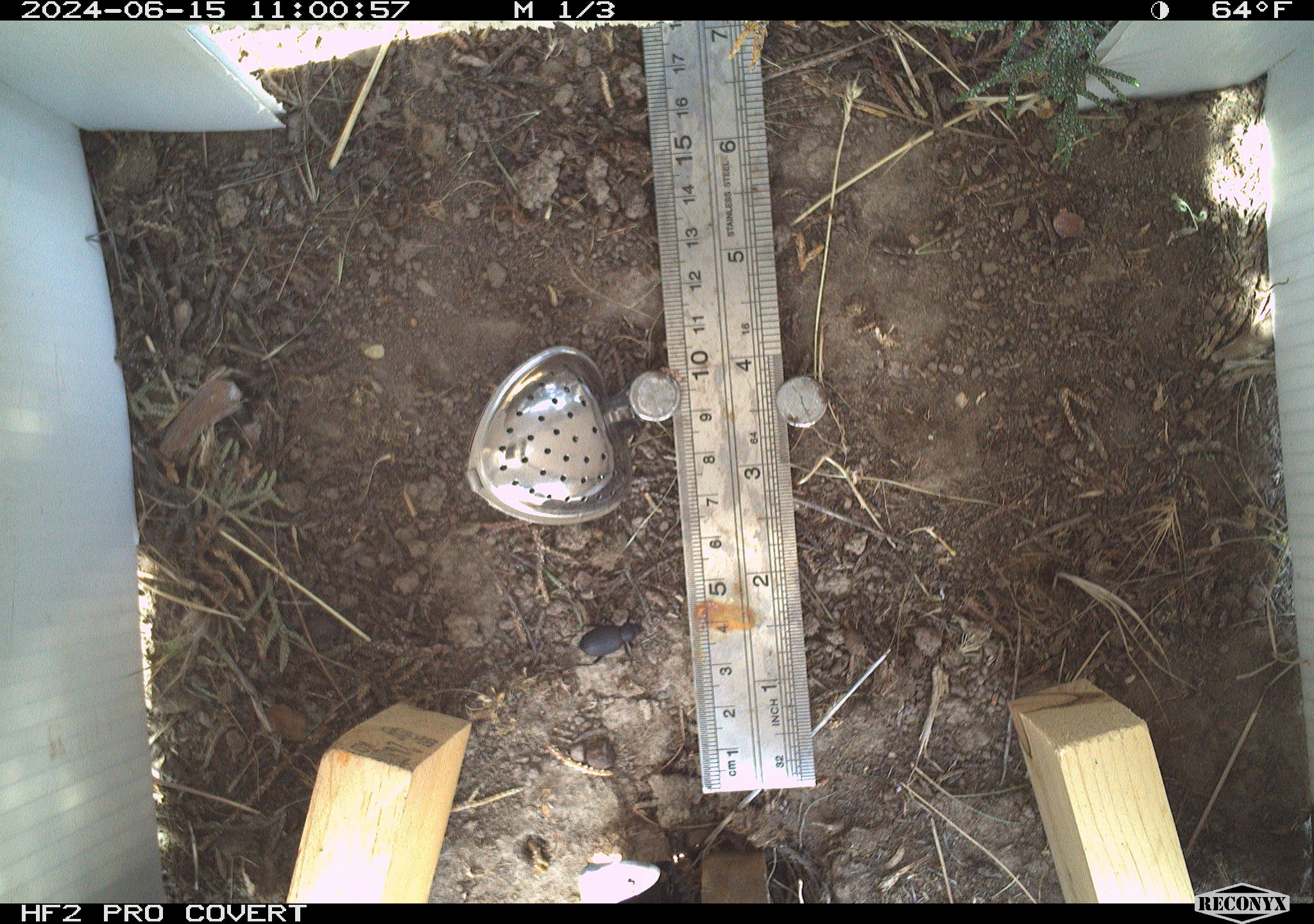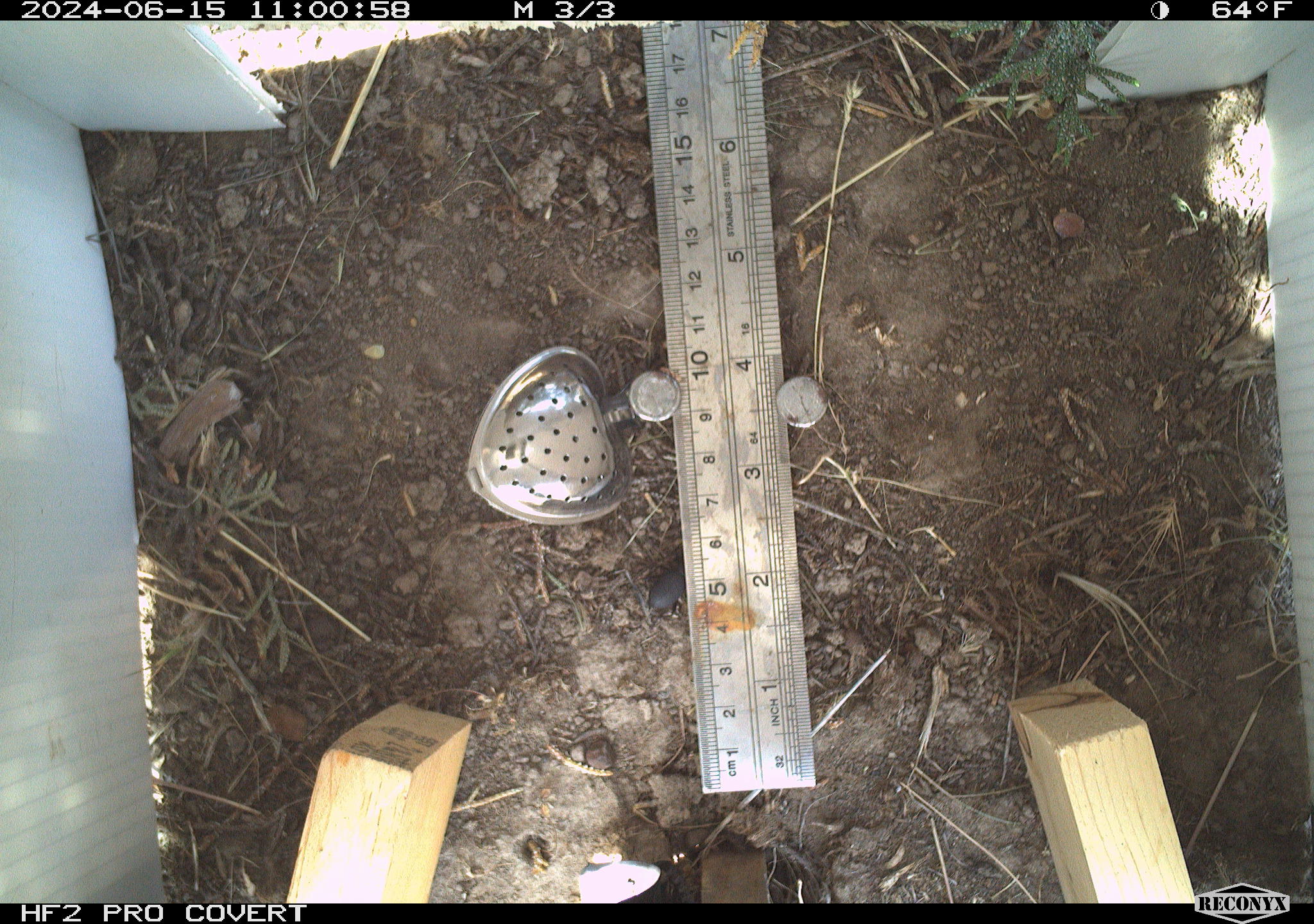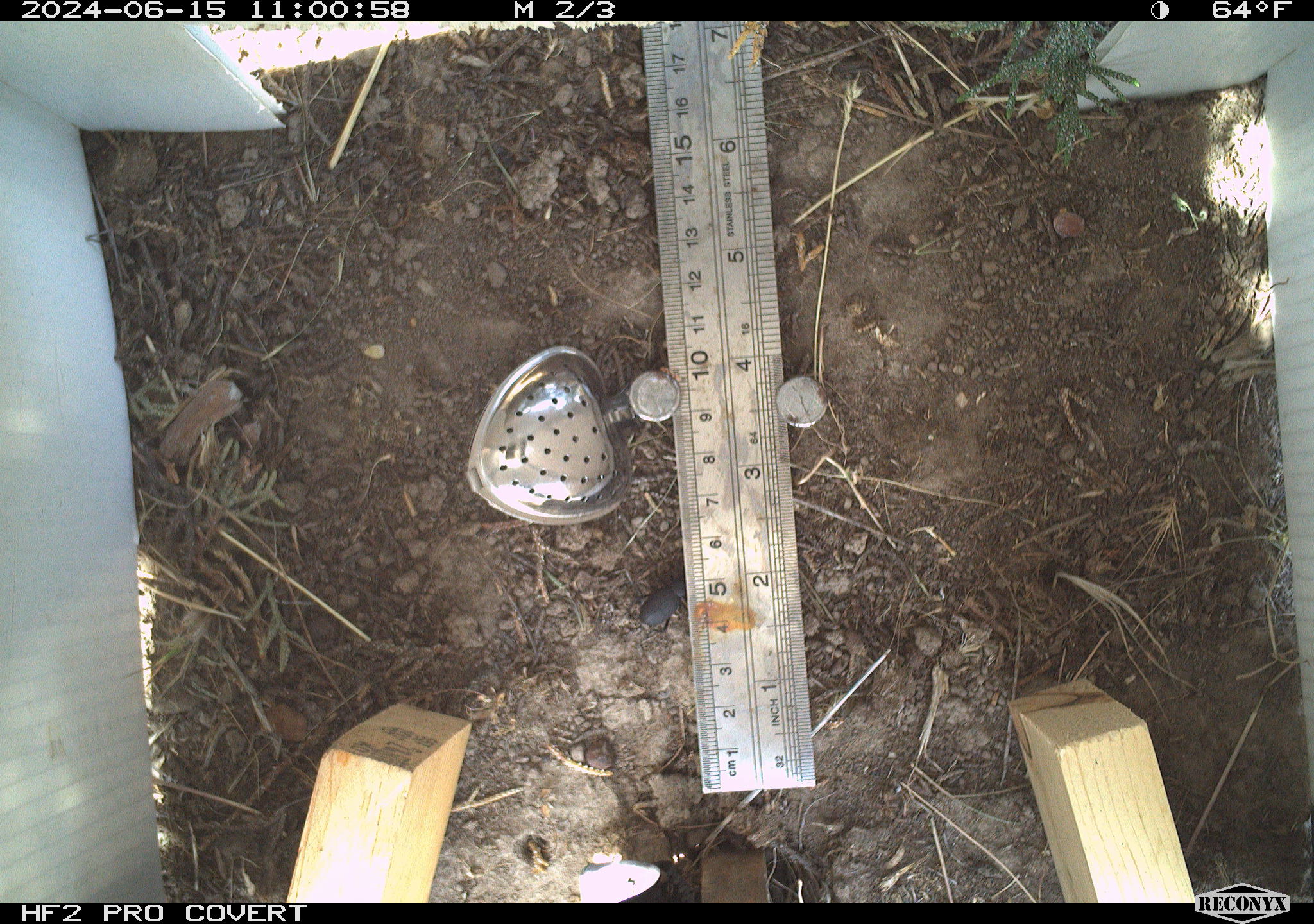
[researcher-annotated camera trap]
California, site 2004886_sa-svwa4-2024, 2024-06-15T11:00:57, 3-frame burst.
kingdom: Animalia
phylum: Arthropoda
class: Insecta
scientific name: Insecta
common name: insect